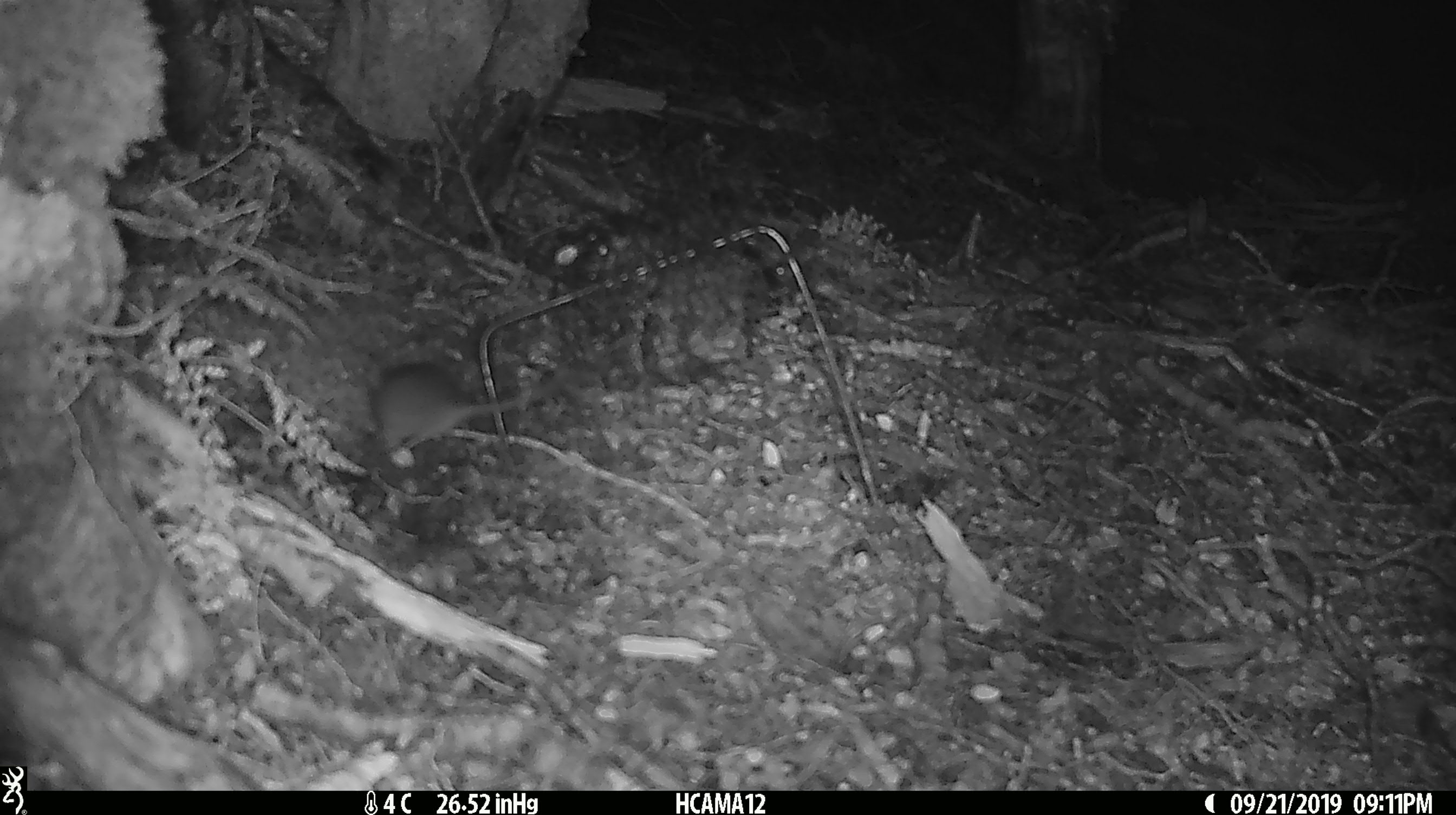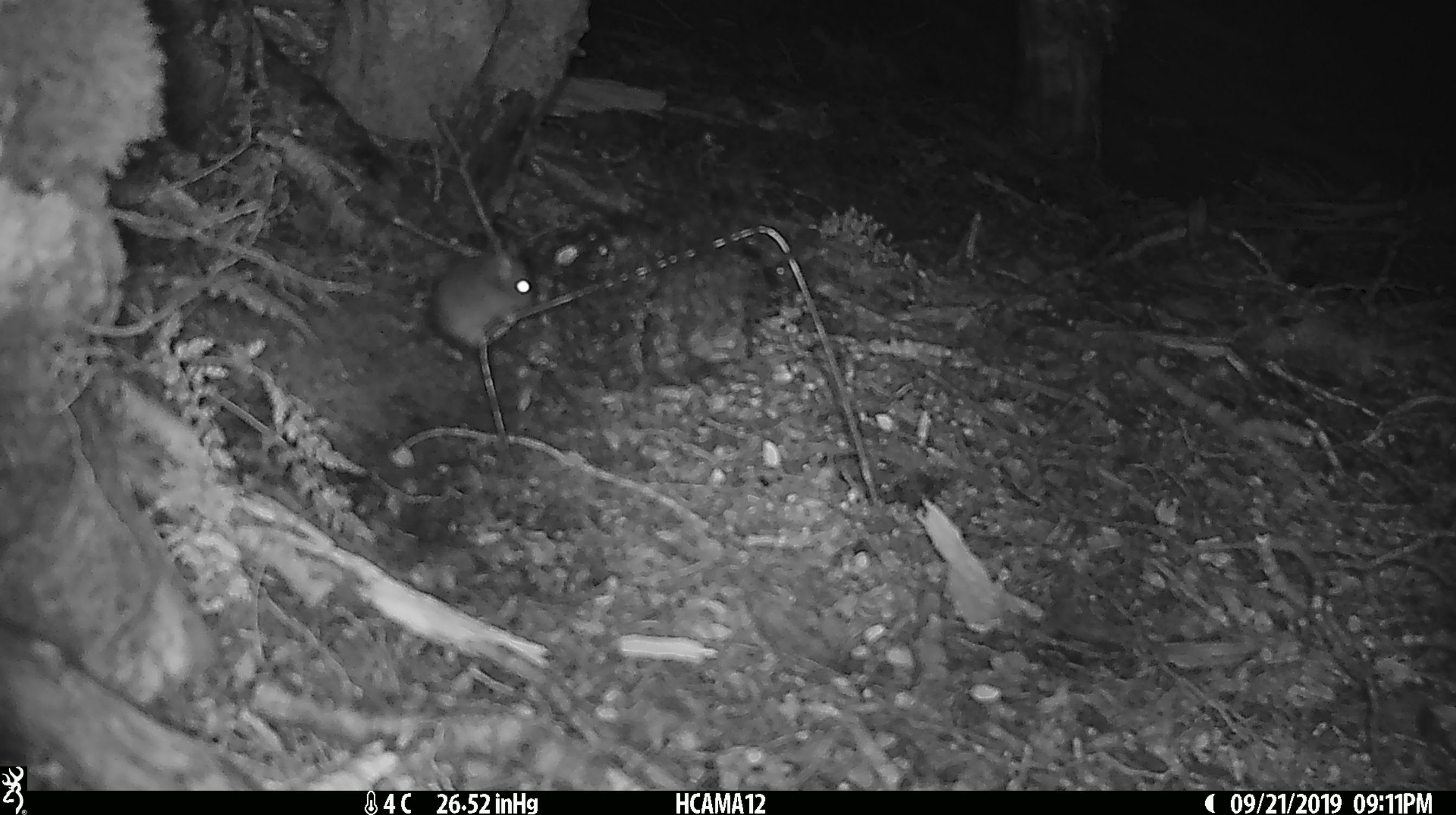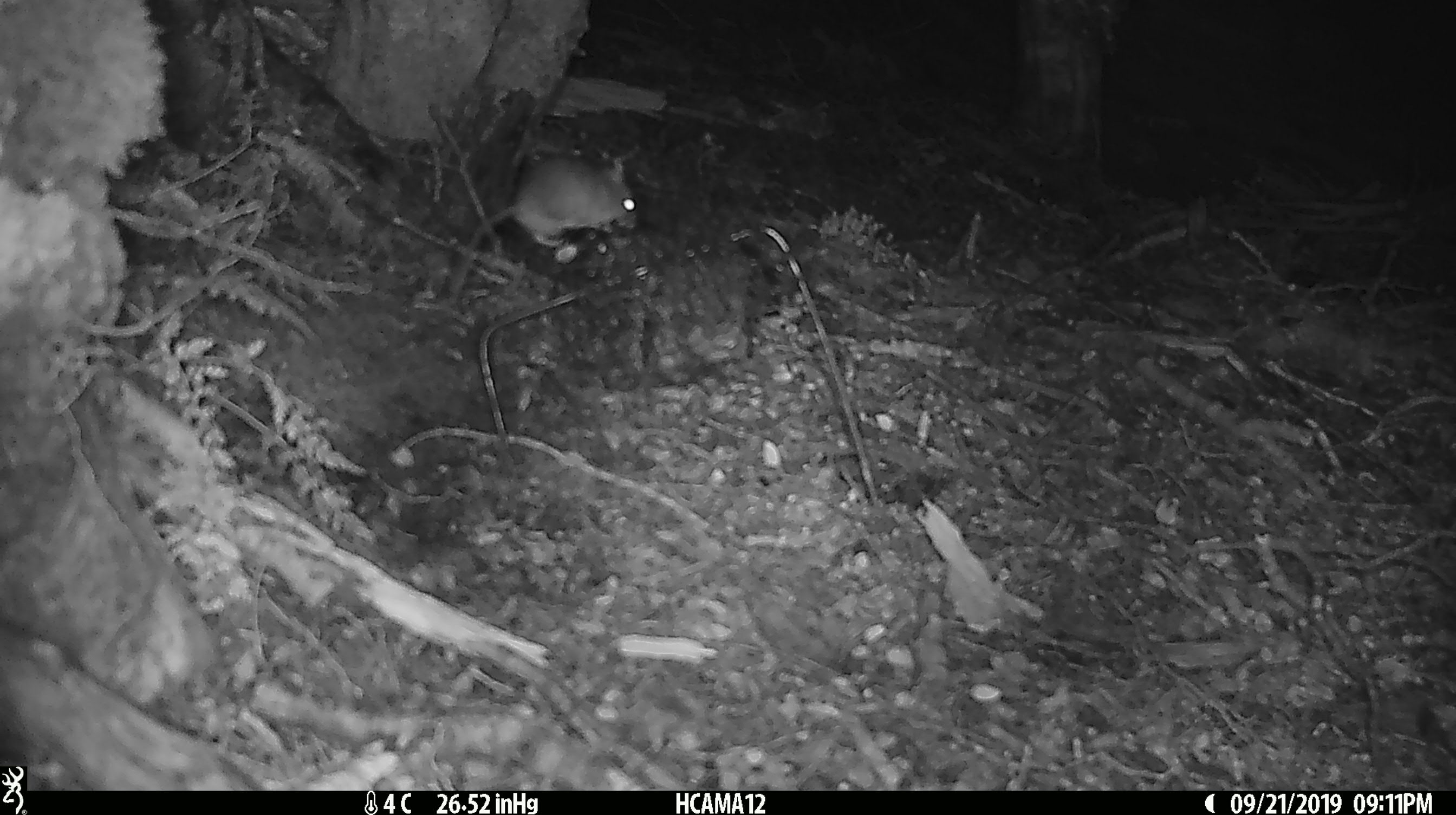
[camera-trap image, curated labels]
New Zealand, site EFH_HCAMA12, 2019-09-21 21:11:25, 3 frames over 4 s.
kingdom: Animalia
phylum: Chordata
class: Mammalia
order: Rodentia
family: Muridae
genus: Mus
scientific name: Mus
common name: mouse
Mouse (Mus).